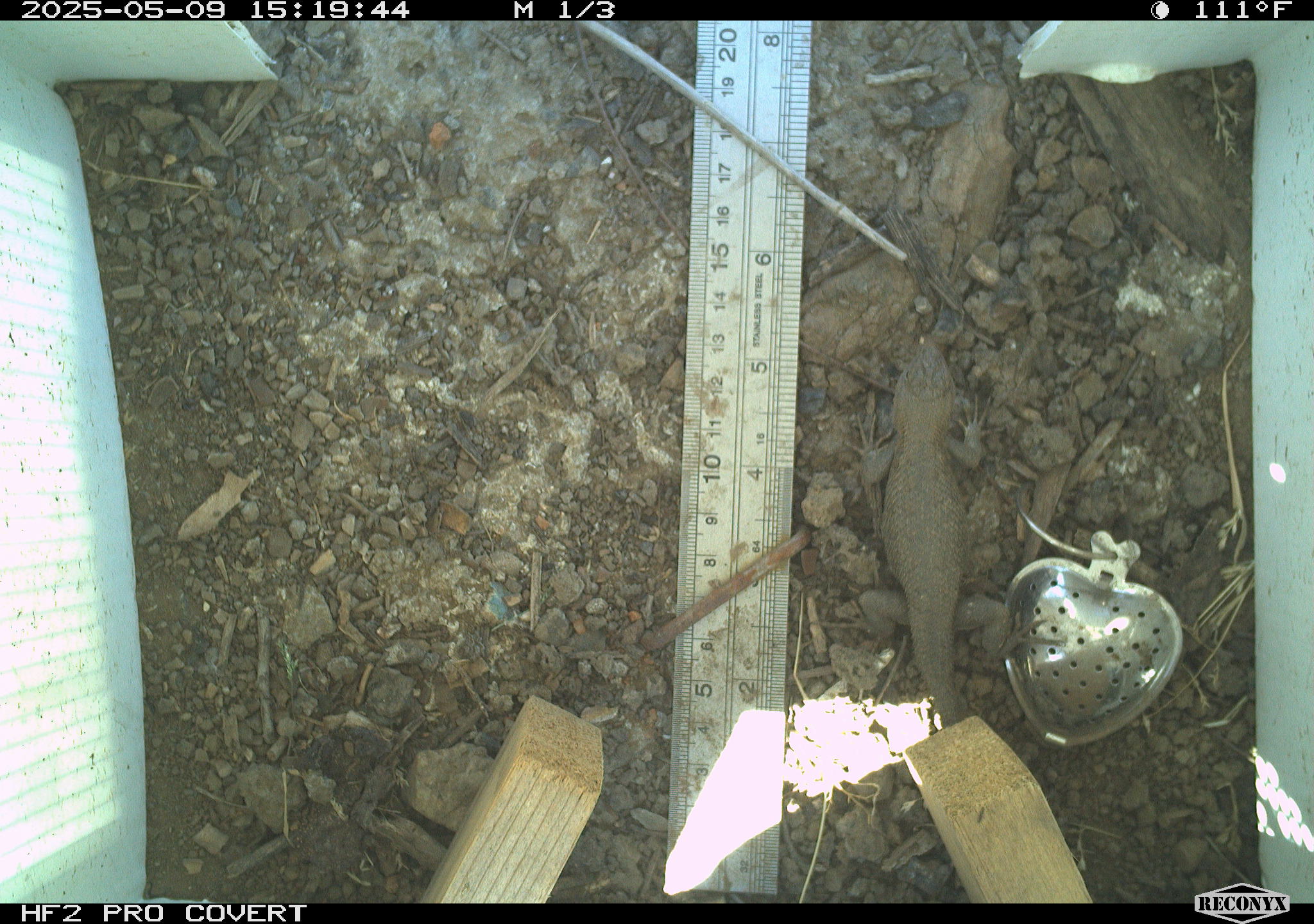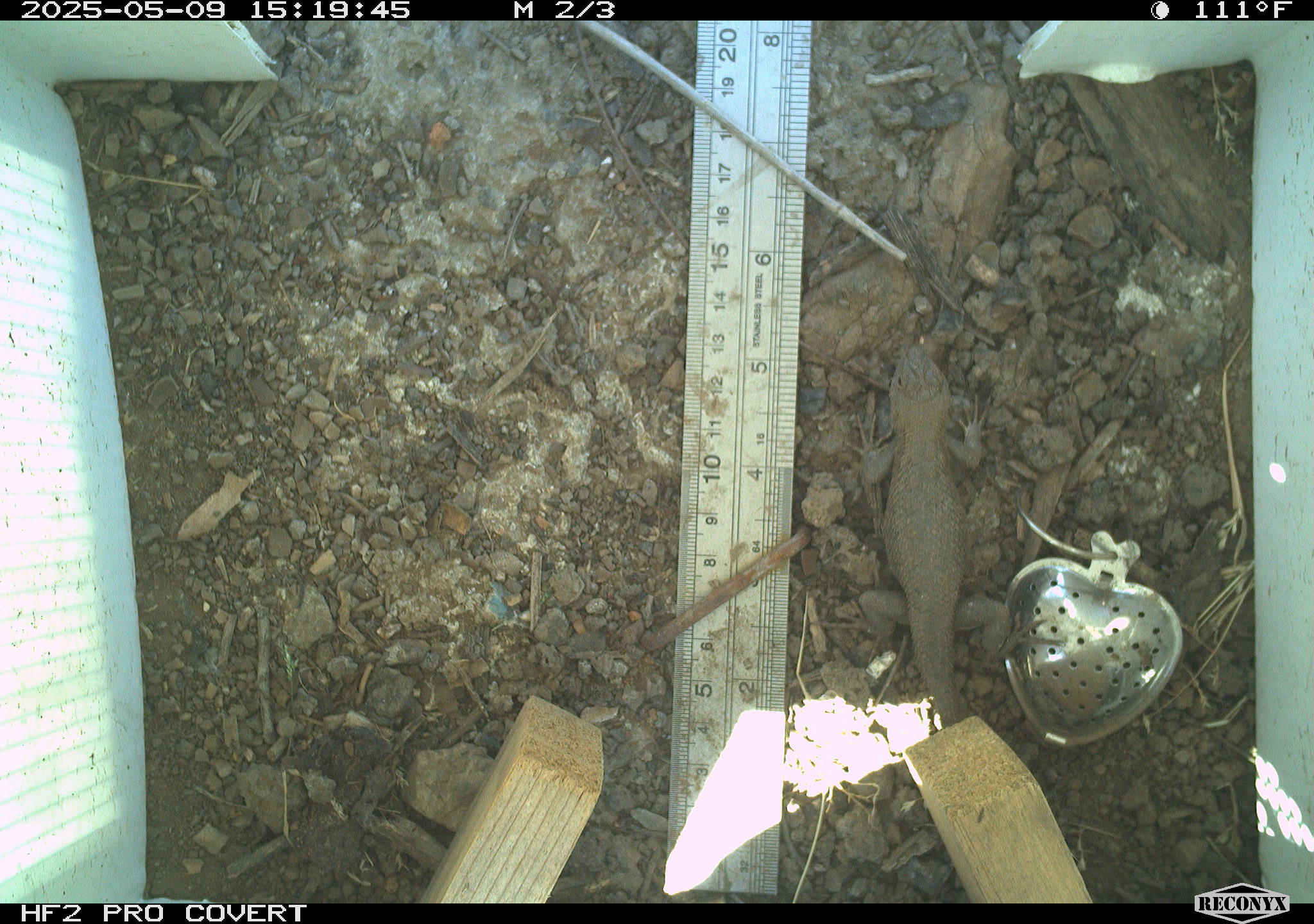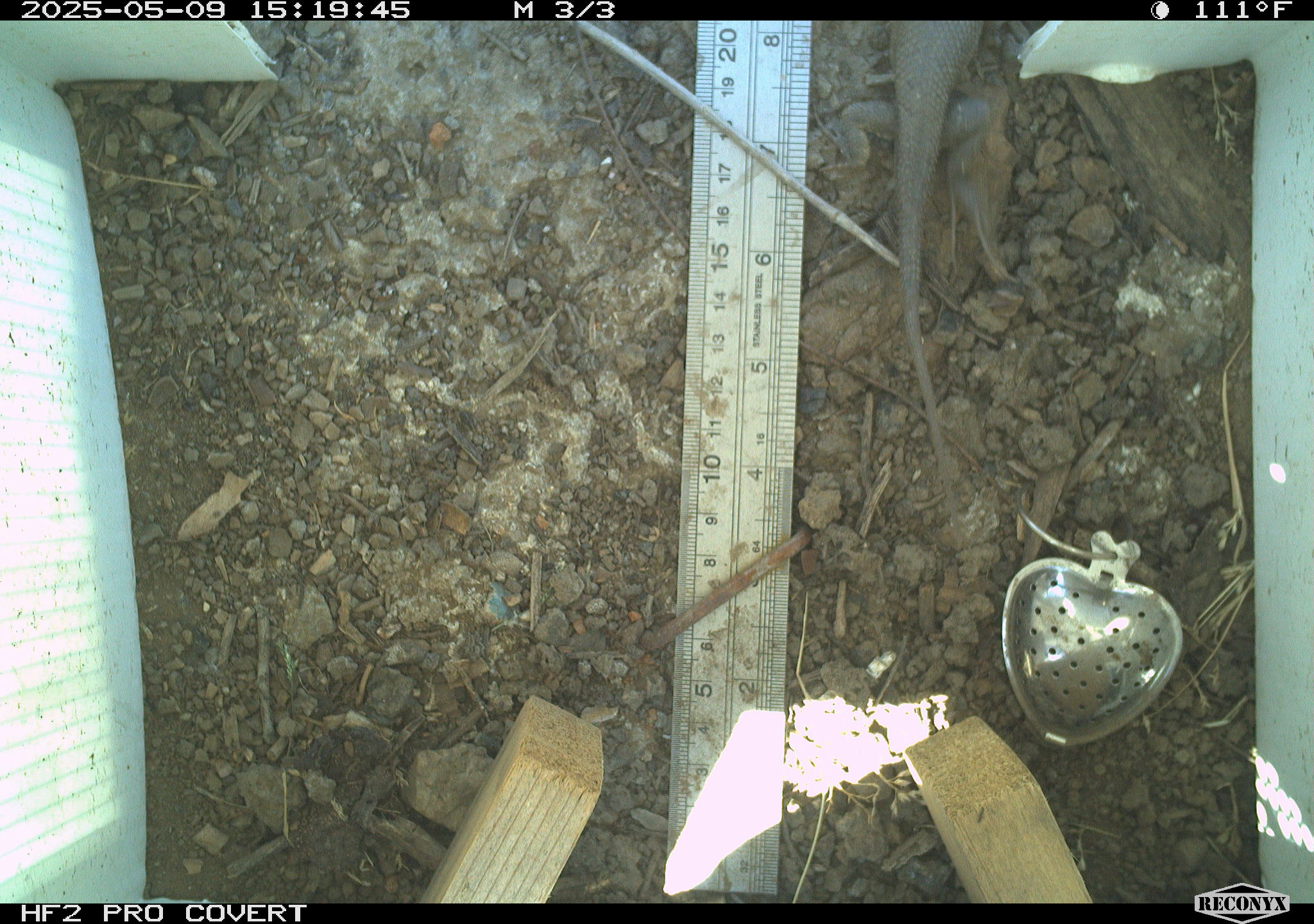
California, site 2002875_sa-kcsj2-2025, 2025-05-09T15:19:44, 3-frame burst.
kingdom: Animalia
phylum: Chordata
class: Reptilia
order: Squamata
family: Phrynosomatidae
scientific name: Phrynosomatidae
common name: north american spiny lizards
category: sceloporus/uta species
Sceloporus/uta species (north american spiny lizards) (Phrynosomatidae).